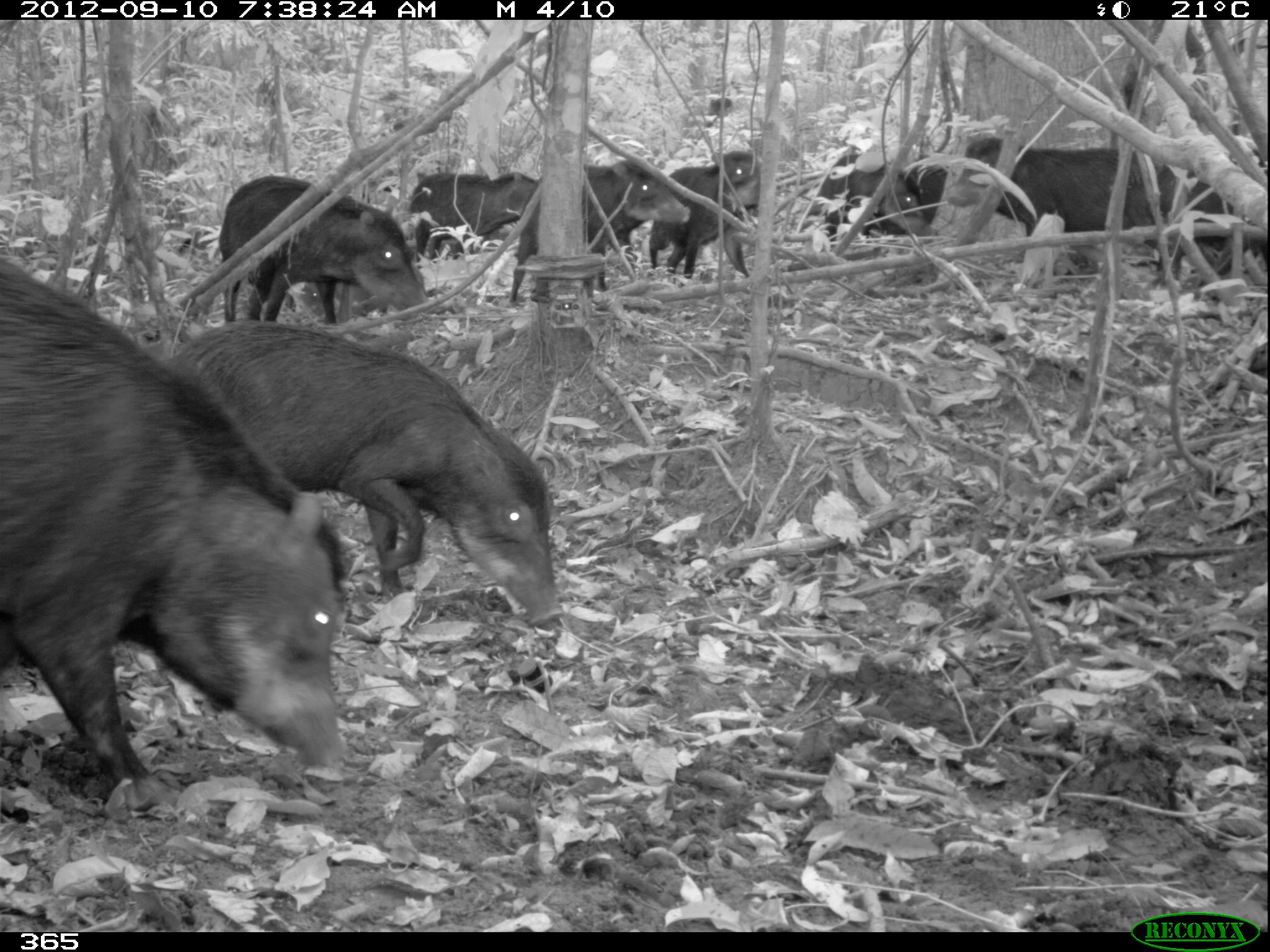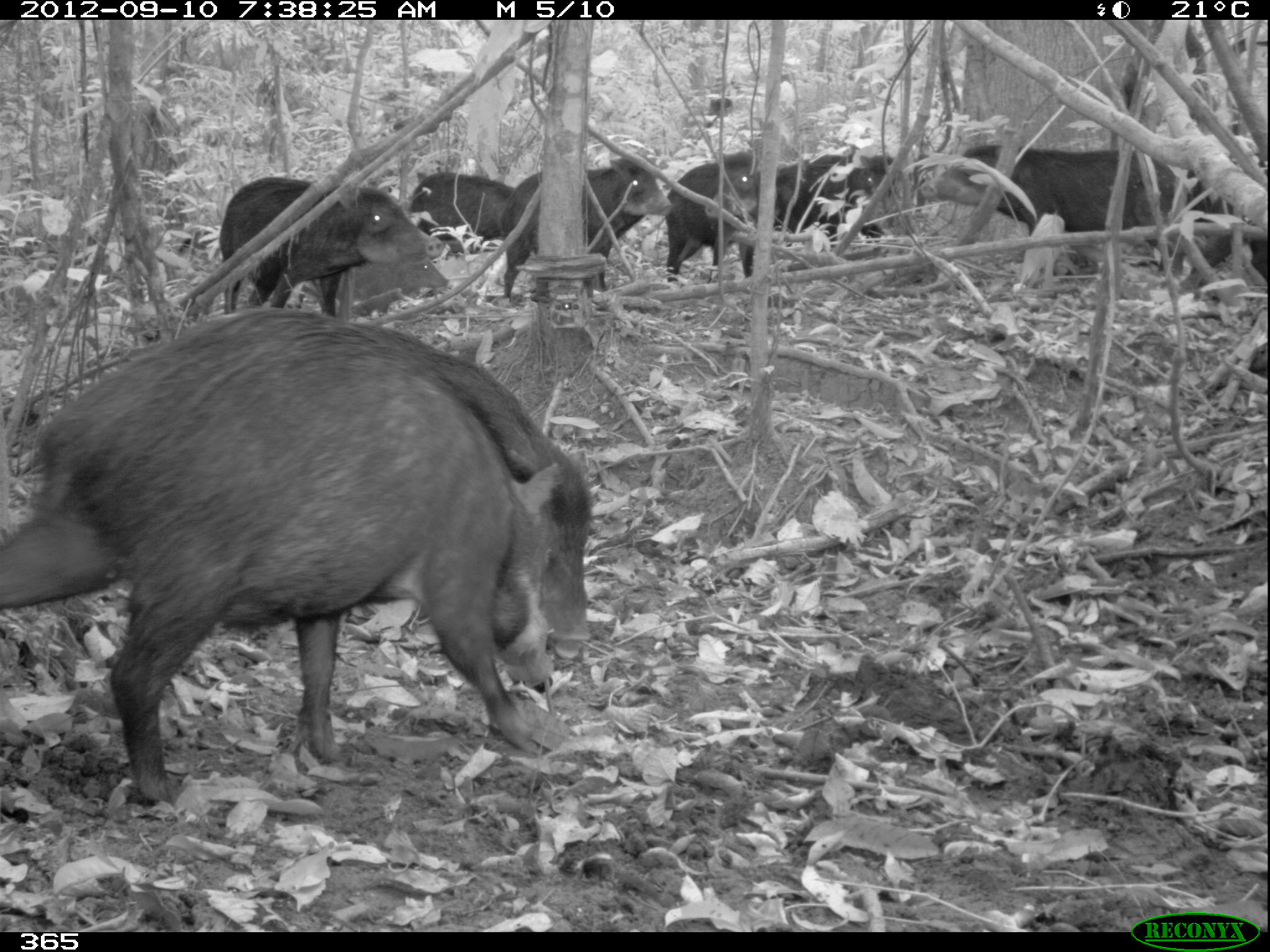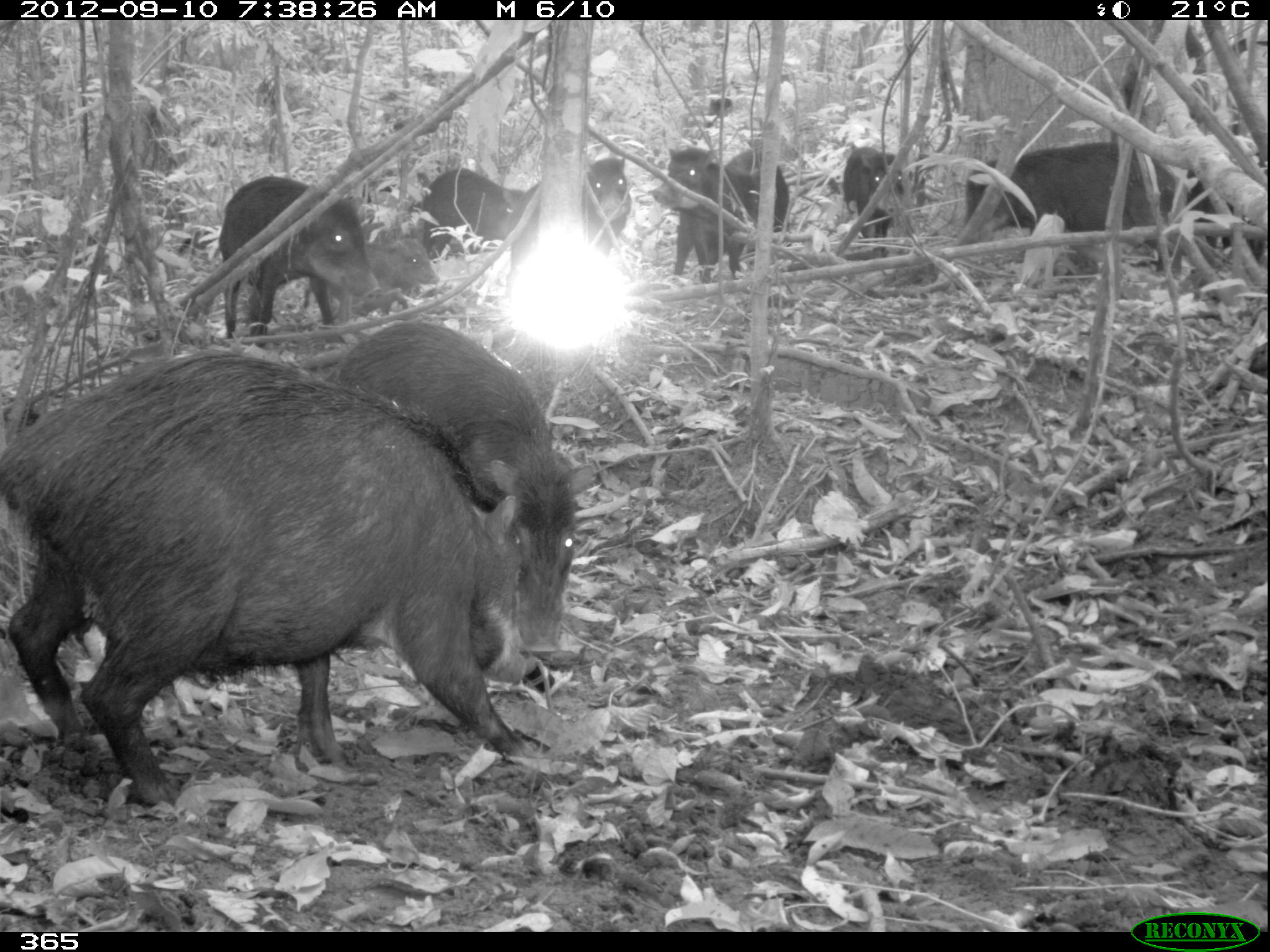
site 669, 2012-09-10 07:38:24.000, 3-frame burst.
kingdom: Animalia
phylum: Chordata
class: Mammalia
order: Artiodactyla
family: Tayassuidae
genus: Tayassu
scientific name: Tayassu pecari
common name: white-lipped peccary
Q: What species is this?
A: Tayassu pecari (white-lipped peccary).